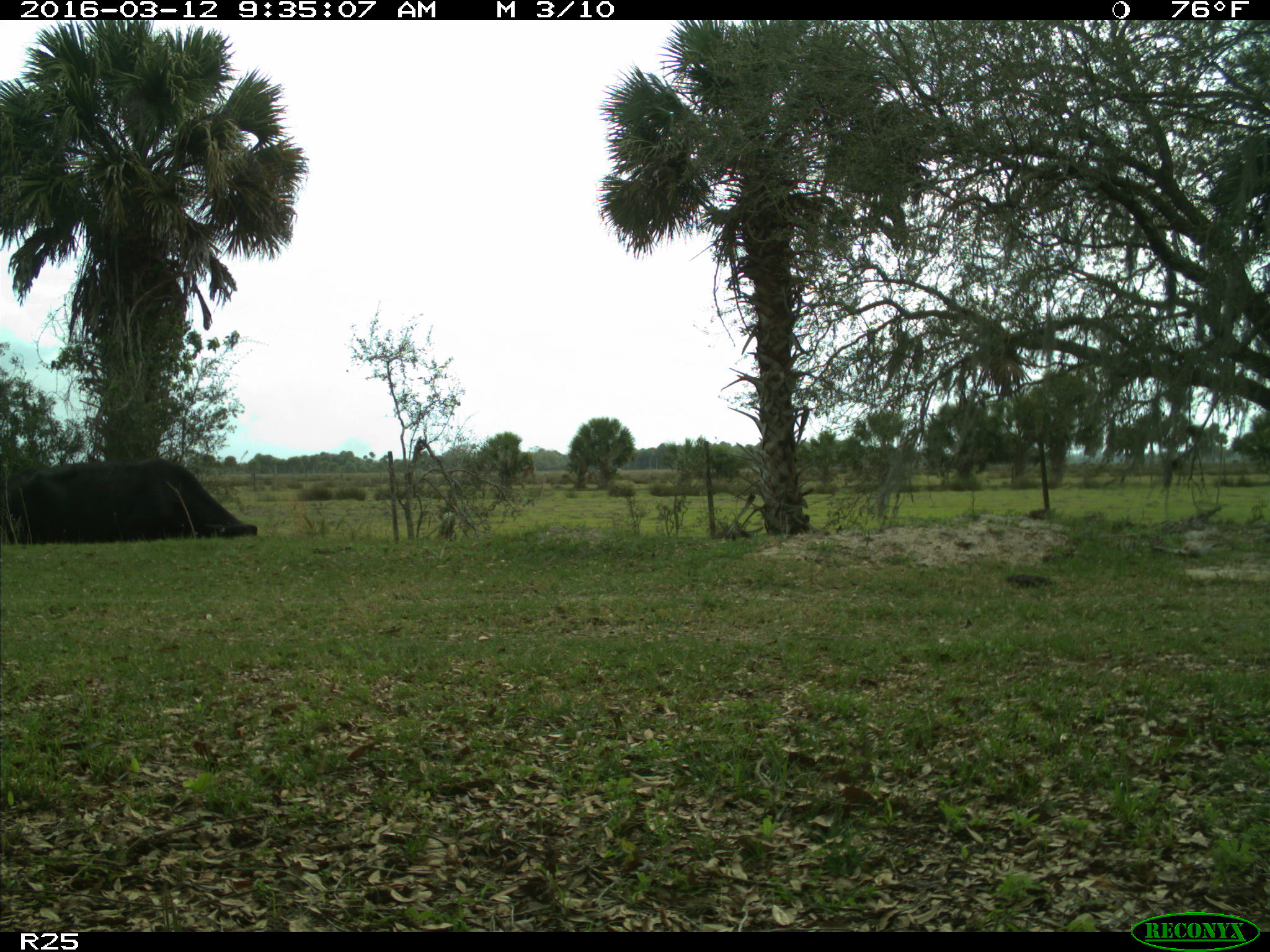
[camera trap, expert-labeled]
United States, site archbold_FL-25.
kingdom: Animalia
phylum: Chordata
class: Mammalia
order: Artiodactyla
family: Bovidae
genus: Bos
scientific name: Bos taurus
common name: domestic cow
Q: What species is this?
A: Bos taurus (domestic cow).